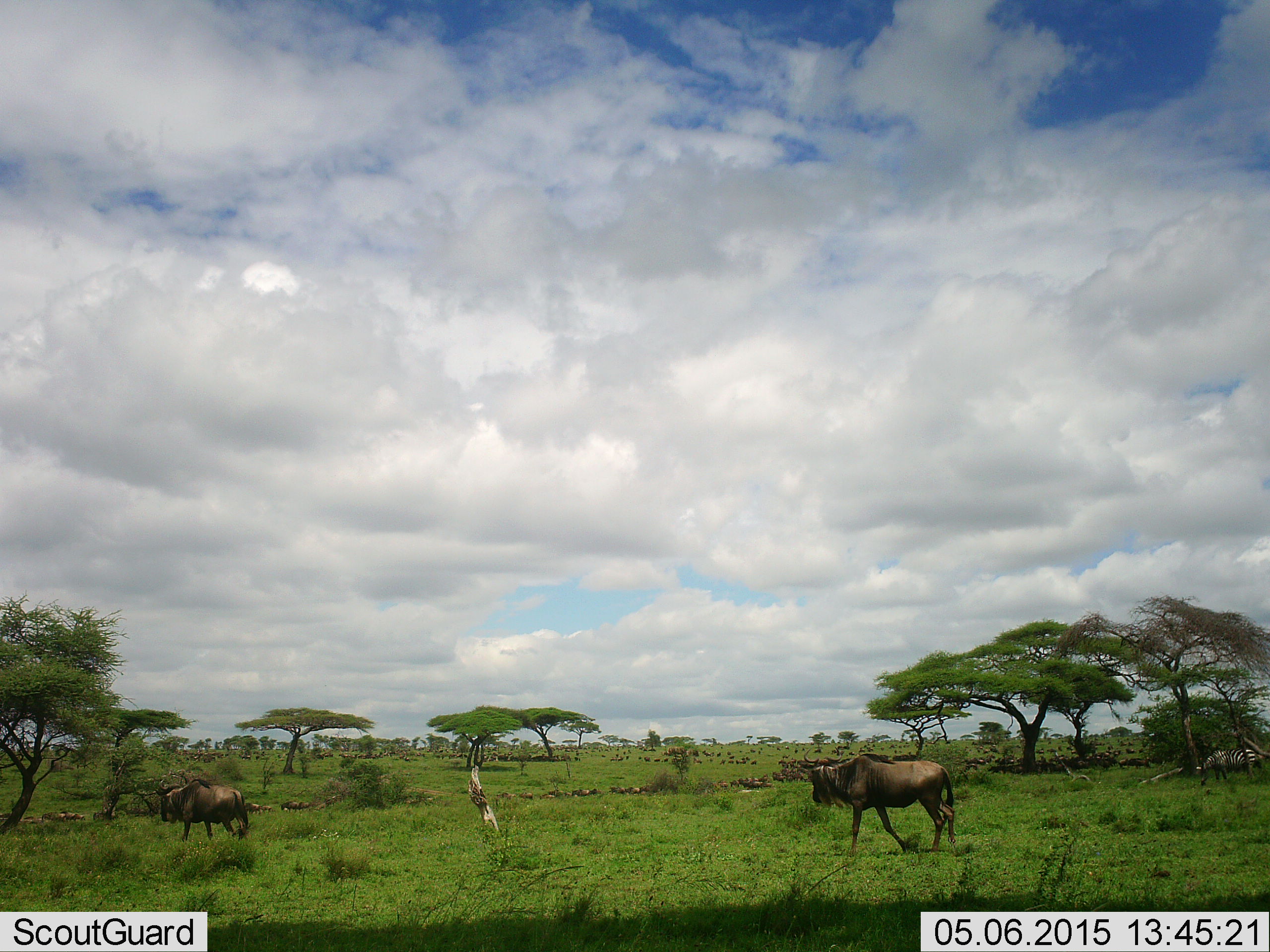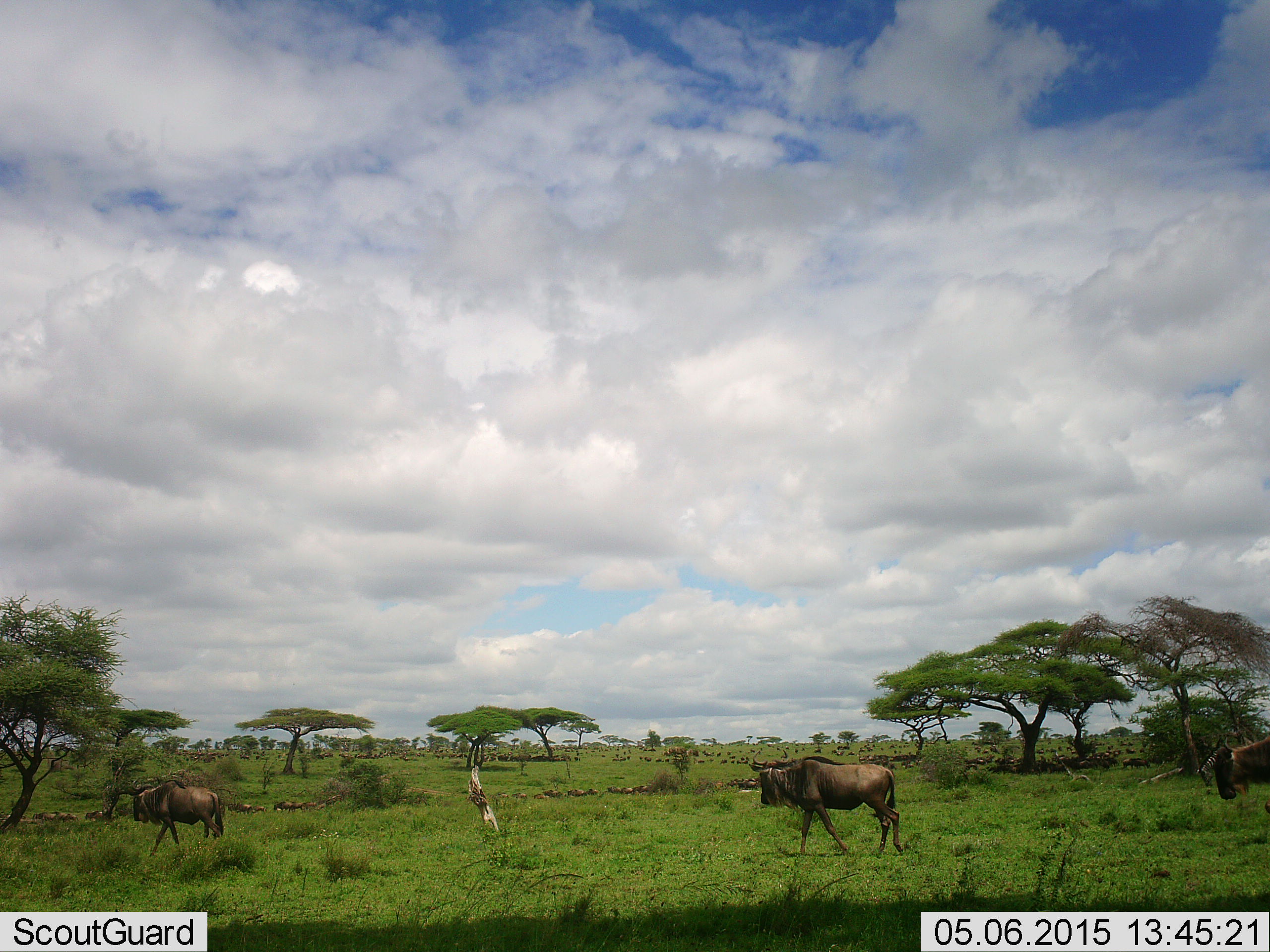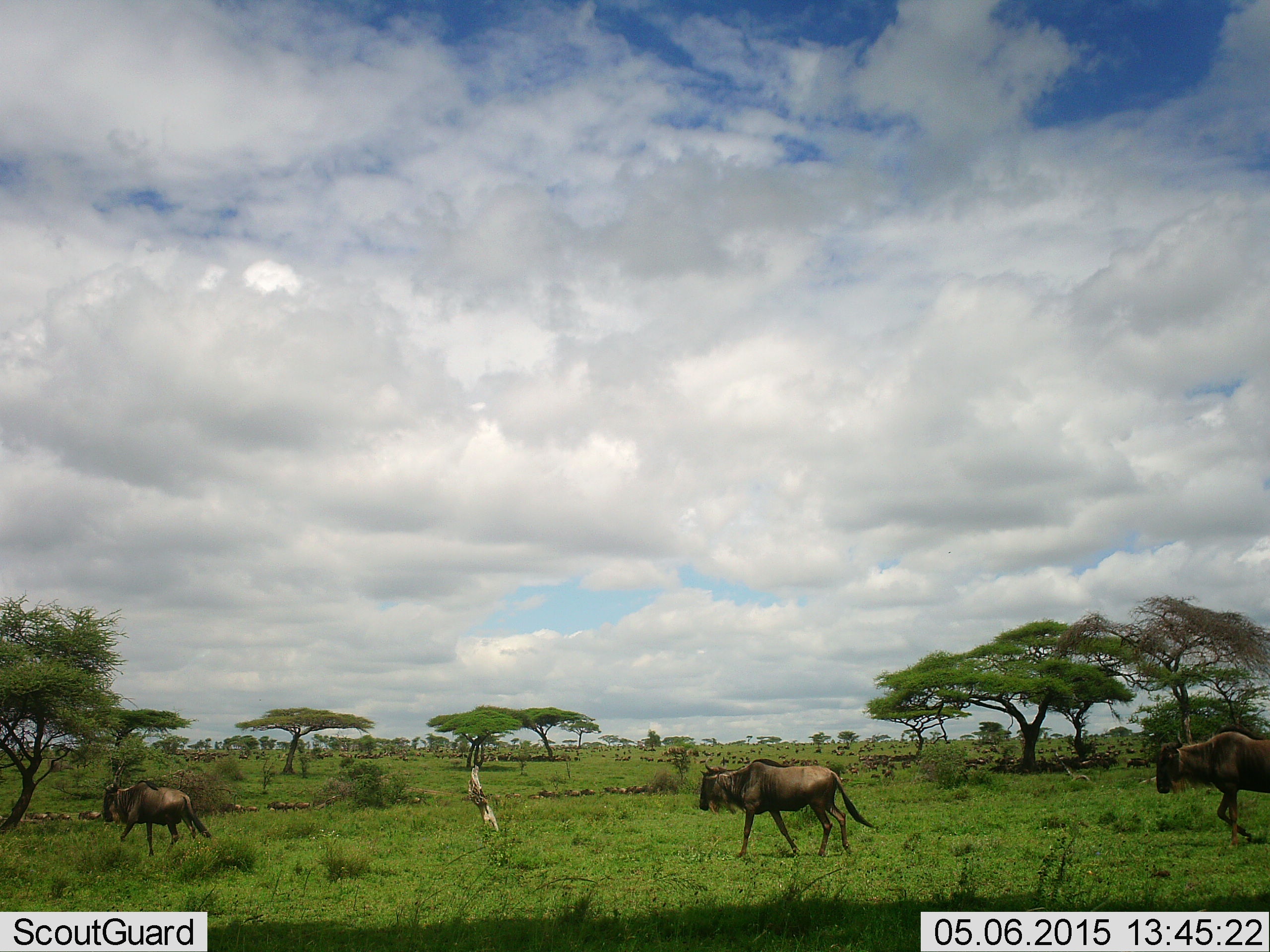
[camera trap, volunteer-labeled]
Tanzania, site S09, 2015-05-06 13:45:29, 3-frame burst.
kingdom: Animalia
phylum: Chordata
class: Mammalia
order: Artiodactyla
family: Bovidae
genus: Connochaetes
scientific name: Connochaetes taurinus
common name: blue wildebeest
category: wildebeest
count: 11-50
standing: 20%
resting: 10%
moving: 100%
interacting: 0%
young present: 0%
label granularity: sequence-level